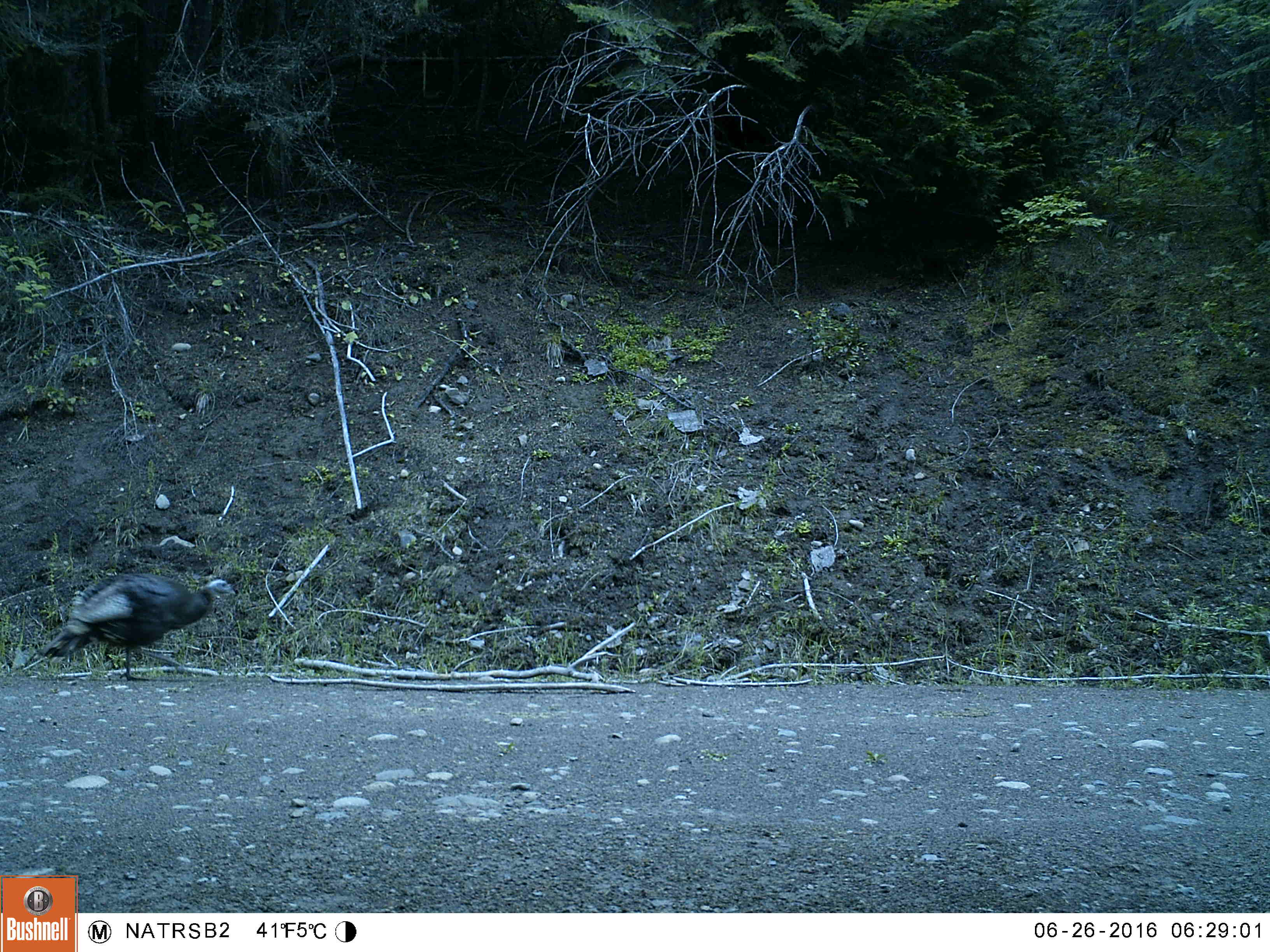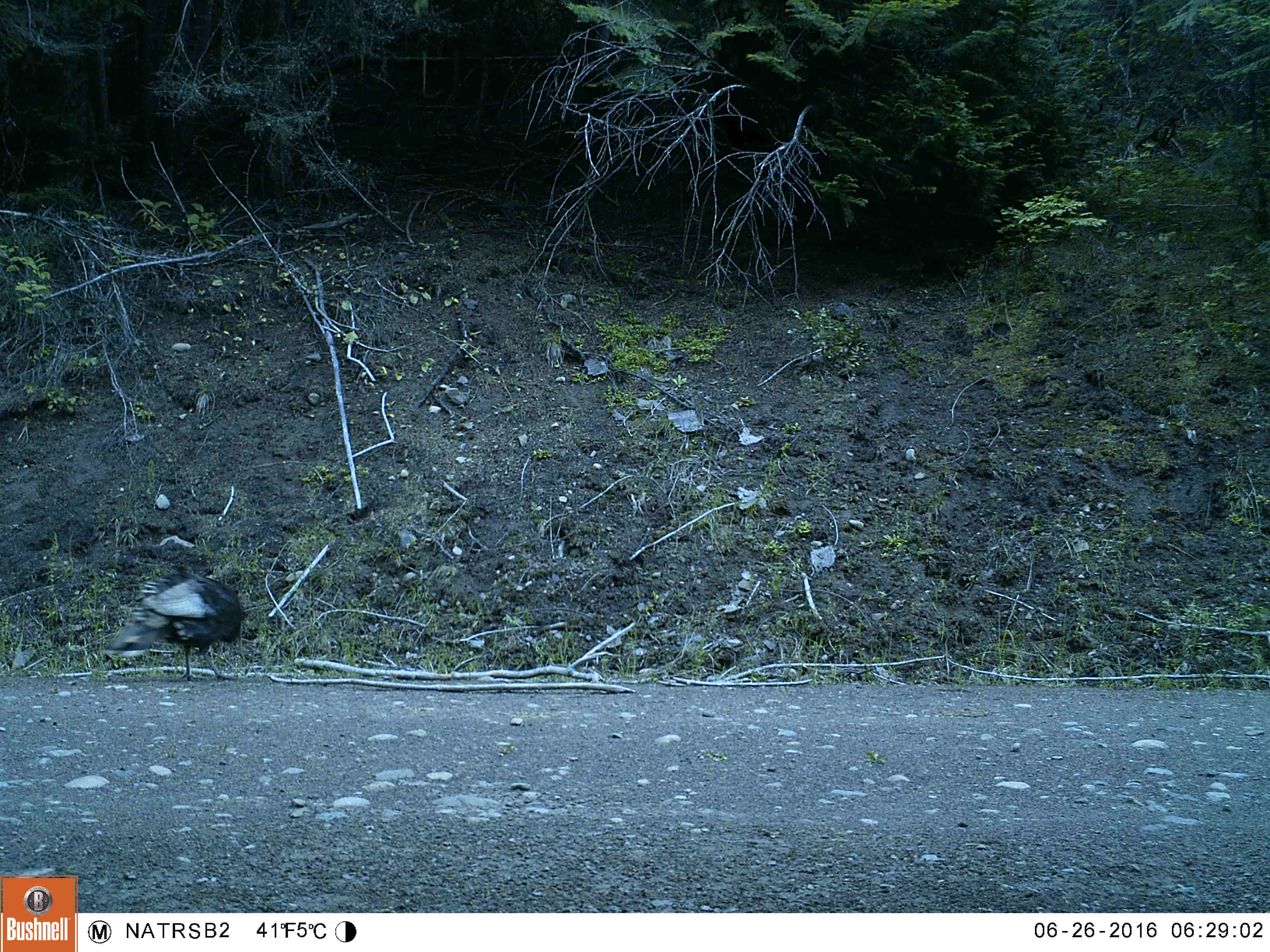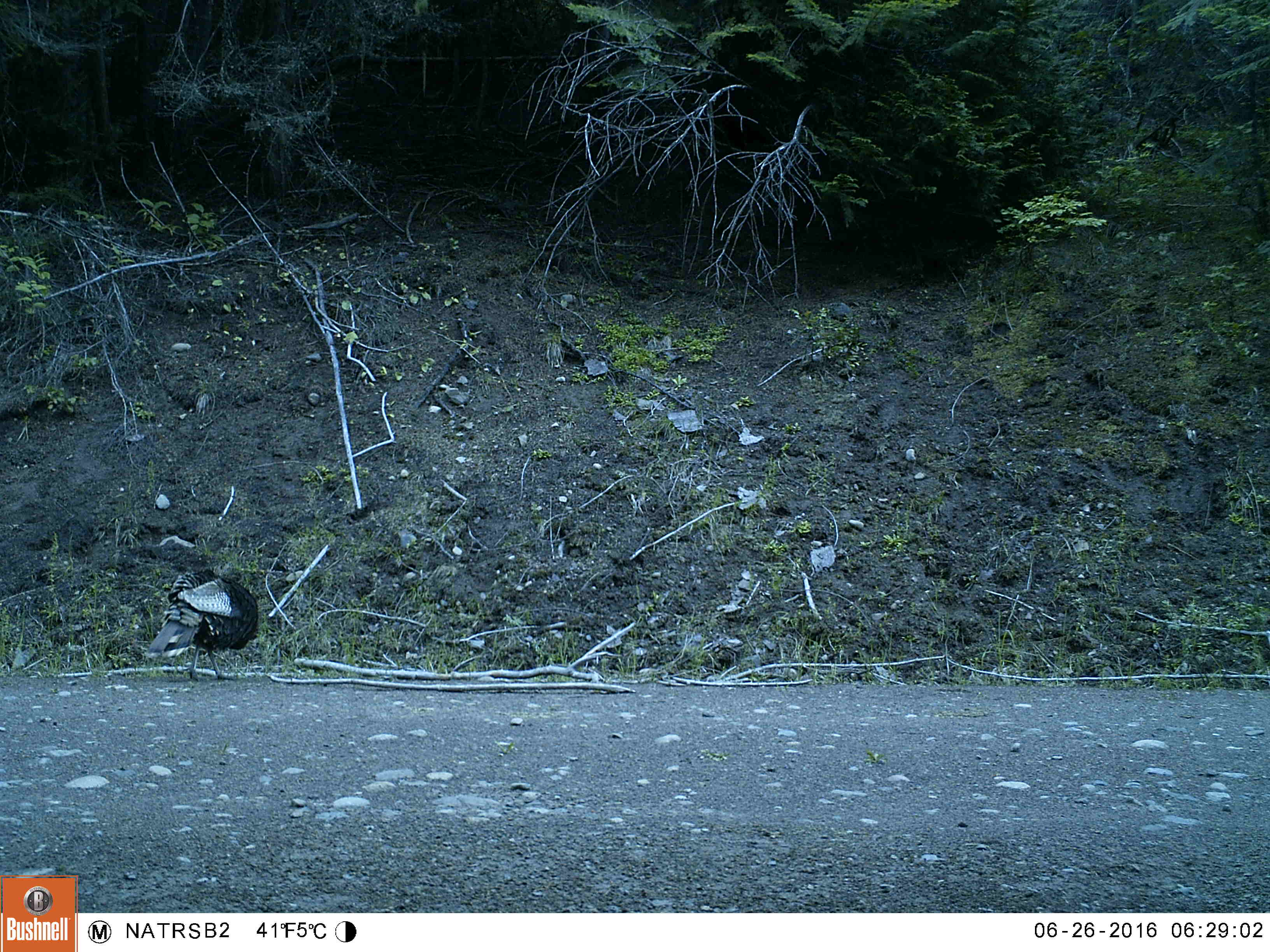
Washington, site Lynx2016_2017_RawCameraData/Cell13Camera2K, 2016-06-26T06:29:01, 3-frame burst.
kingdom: Animalia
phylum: Chordata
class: Aves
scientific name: Aves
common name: birds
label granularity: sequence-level